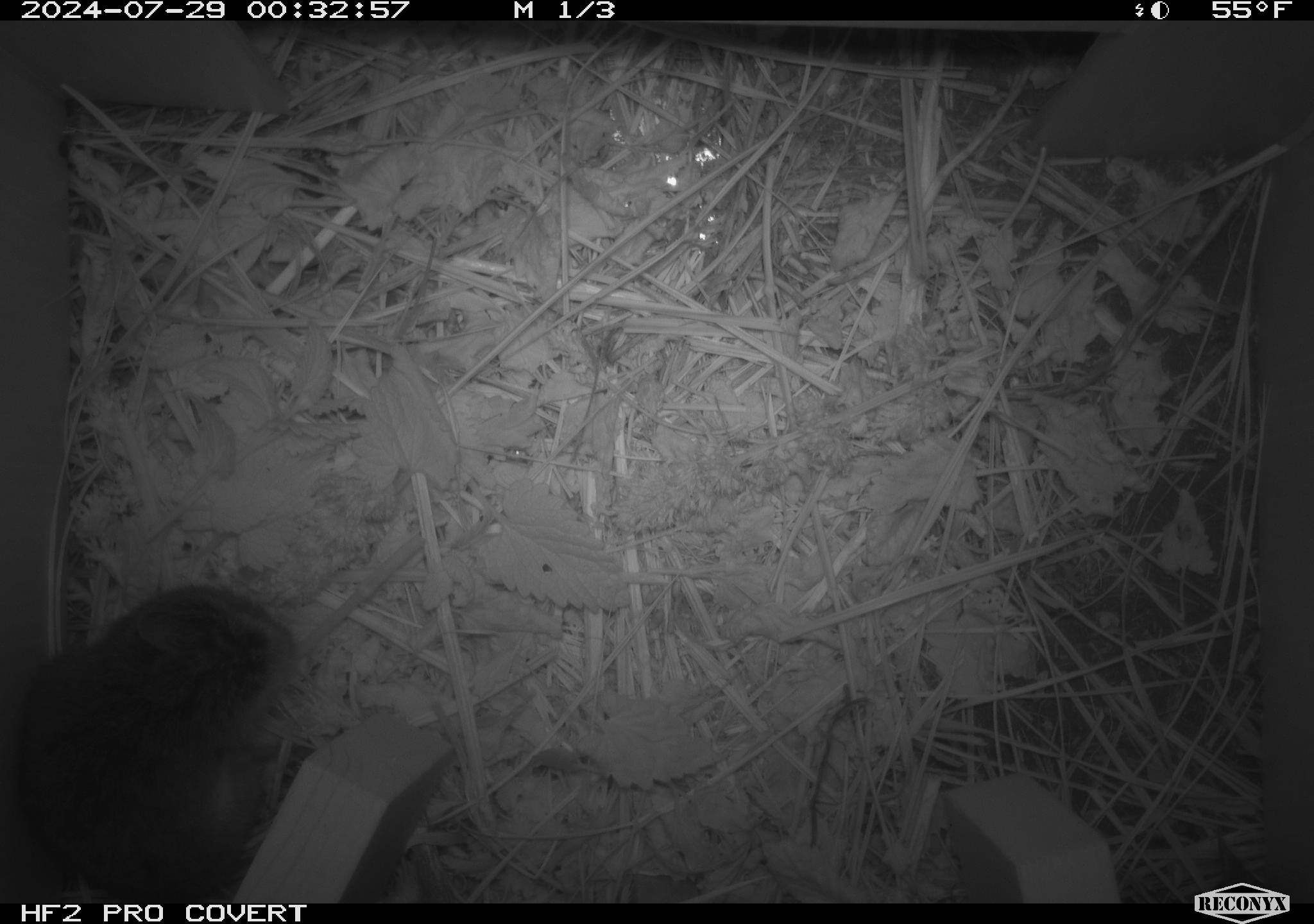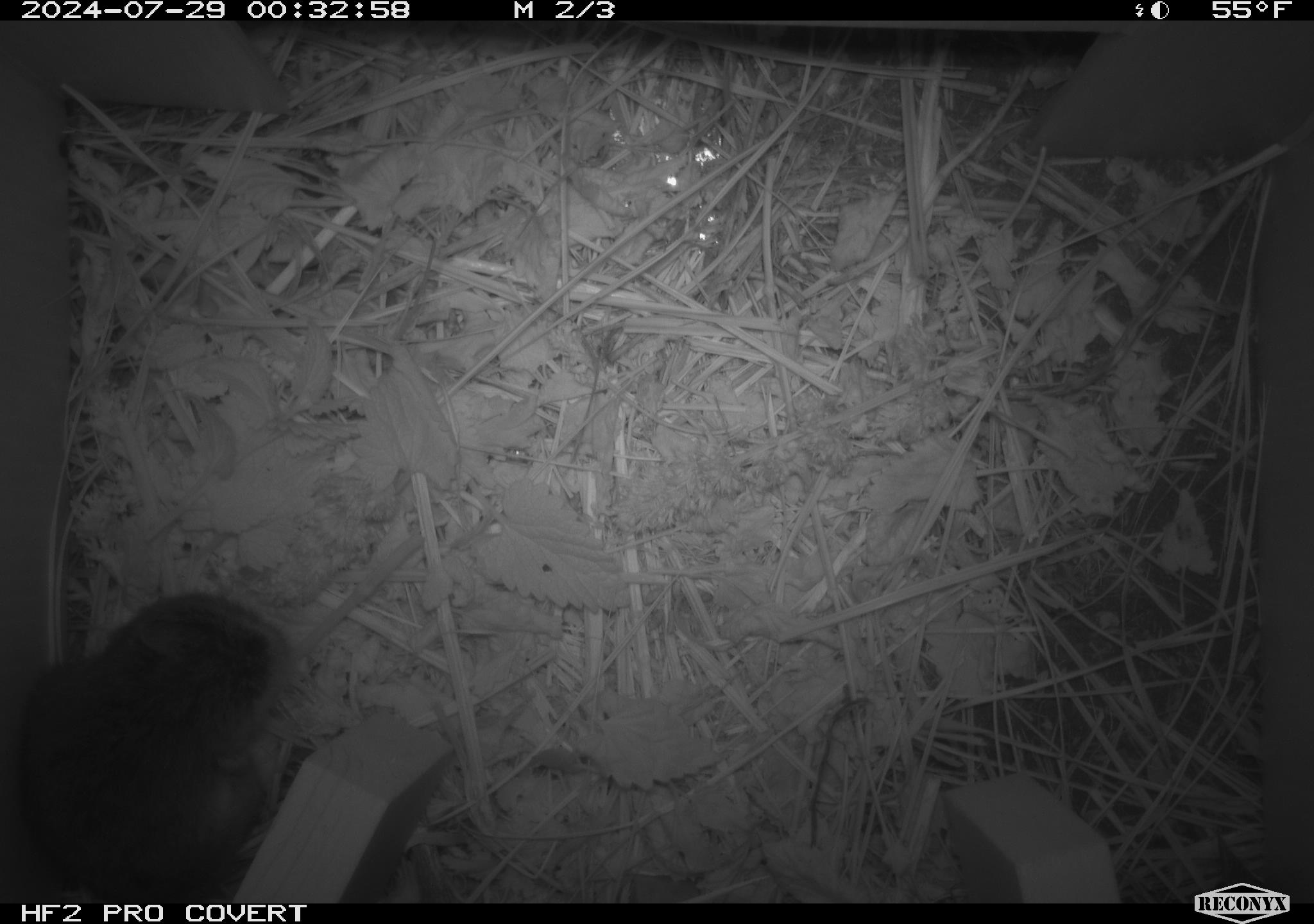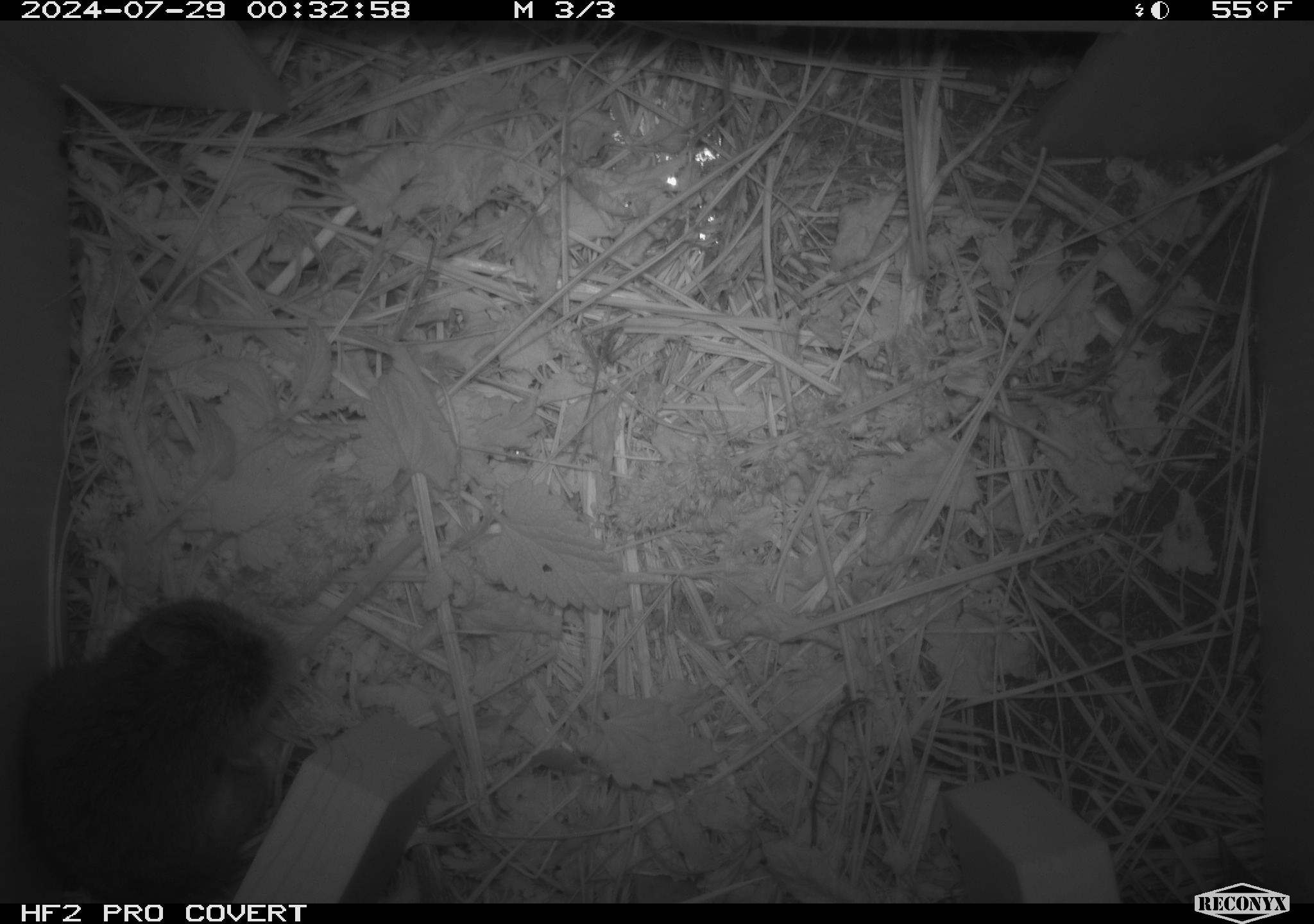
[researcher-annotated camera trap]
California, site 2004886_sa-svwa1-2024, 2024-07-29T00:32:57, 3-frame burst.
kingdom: Animalia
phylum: Chordata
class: Mammalia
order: Rodentia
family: Cricetidae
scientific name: Arvicolinae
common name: voles, lemmings, and muskrats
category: arvicolinae subfamily